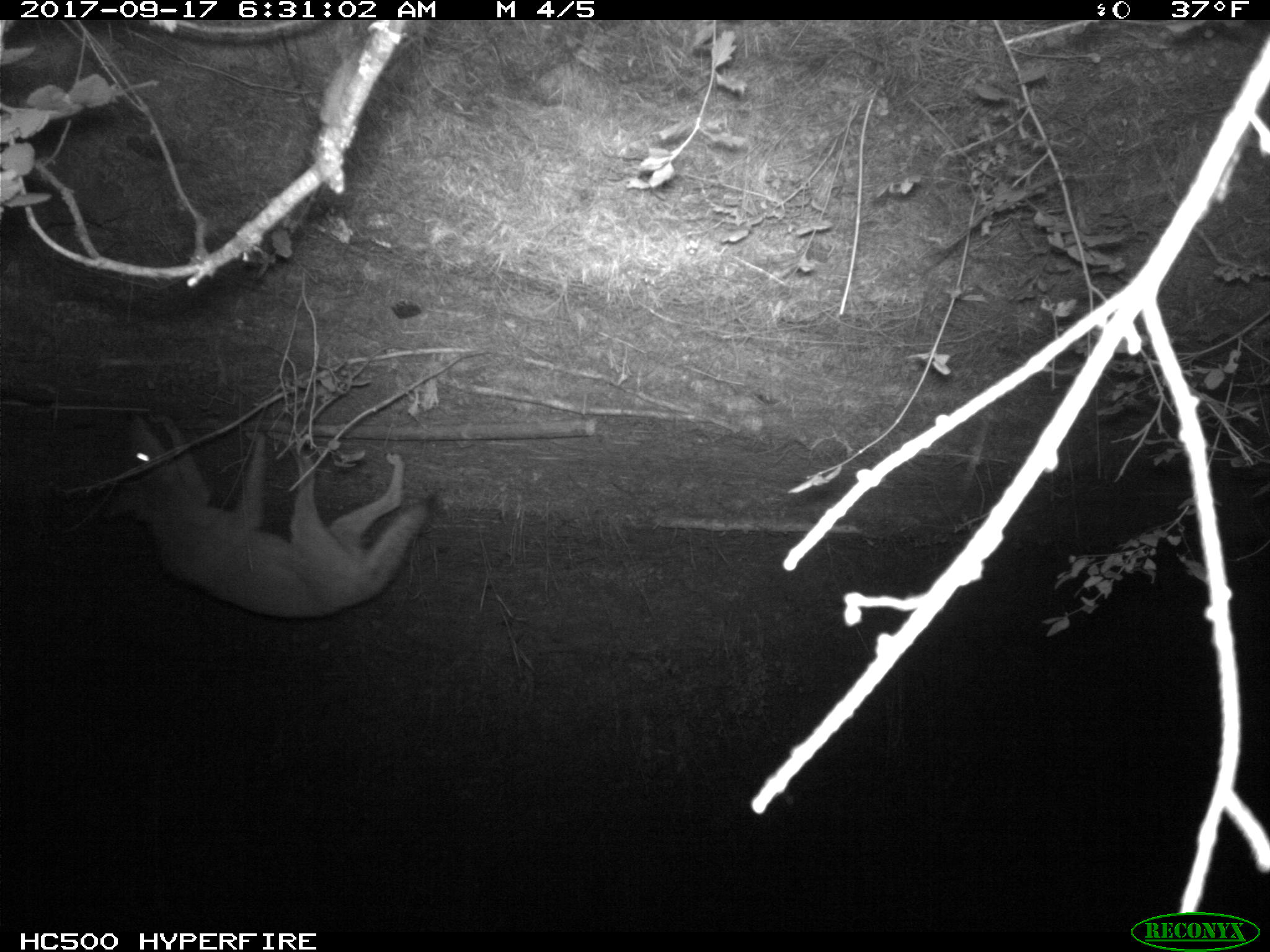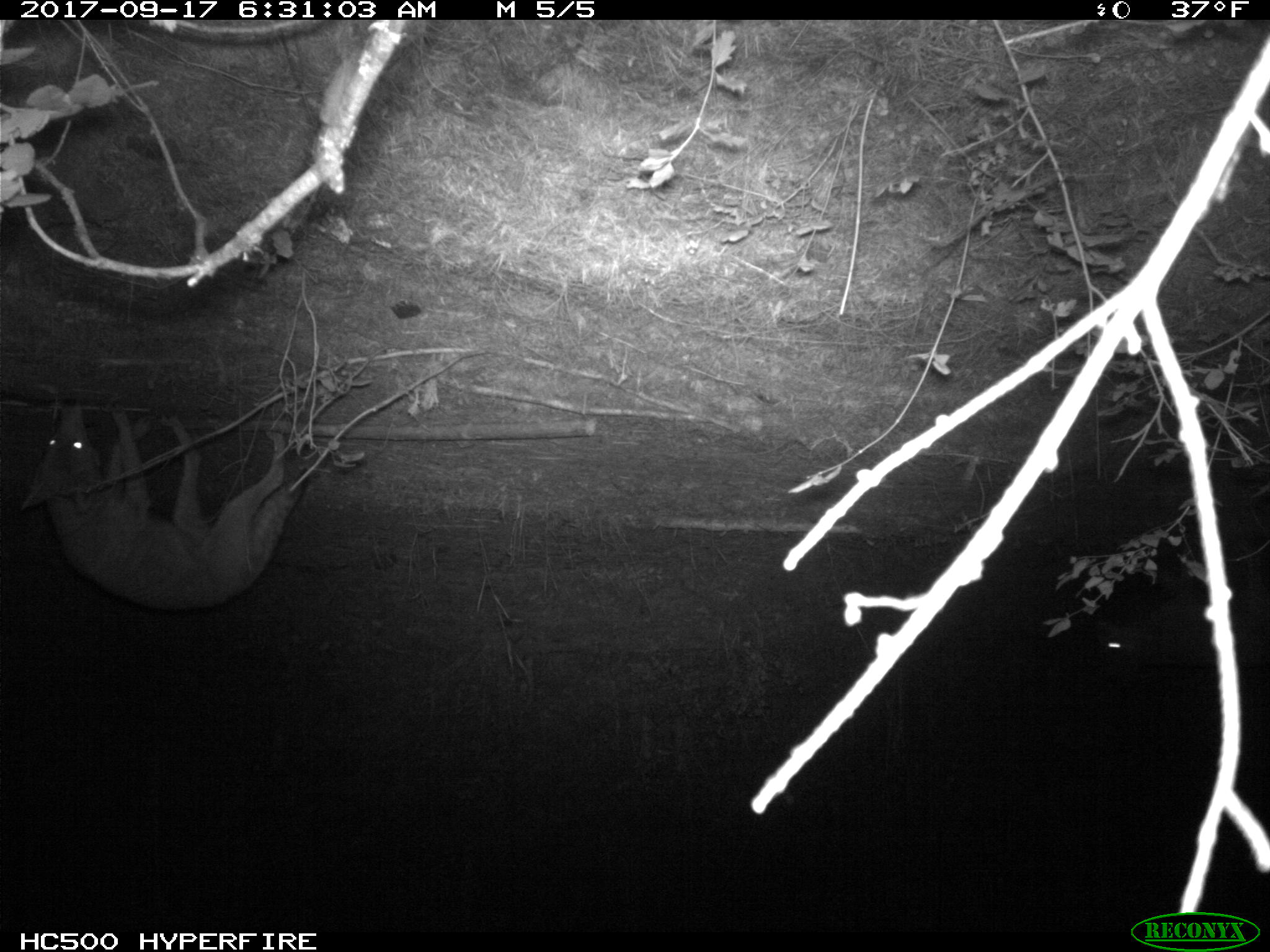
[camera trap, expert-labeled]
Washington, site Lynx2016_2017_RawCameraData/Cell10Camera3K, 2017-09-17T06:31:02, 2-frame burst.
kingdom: Animalia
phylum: Chordata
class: Mammalia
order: Carnivora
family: Canidae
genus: Canis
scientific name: Canis latrans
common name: coyote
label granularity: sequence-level